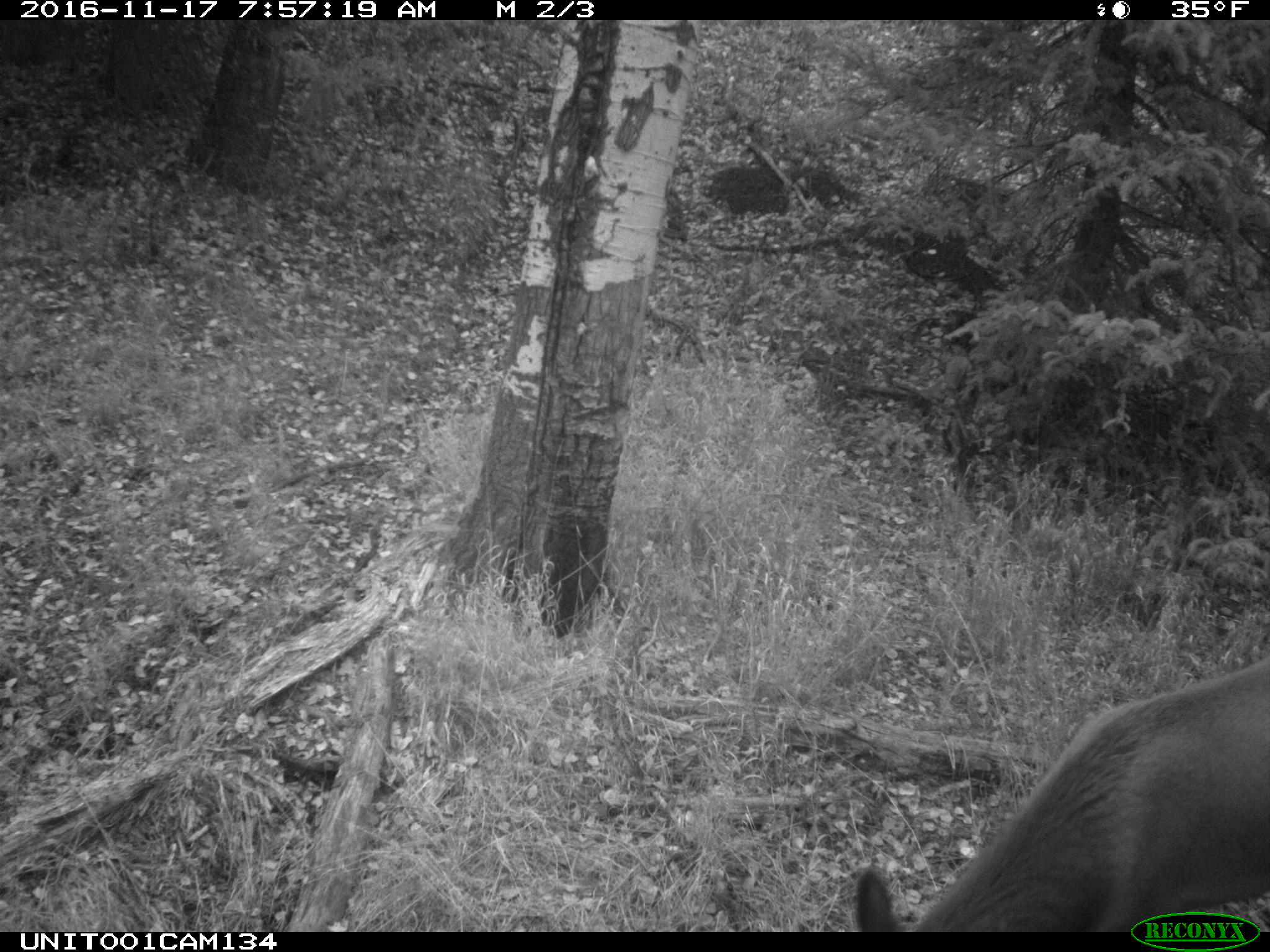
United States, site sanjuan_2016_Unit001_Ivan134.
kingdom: Animalia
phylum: Chordata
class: Mammalia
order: Artiodactyla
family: Cervidae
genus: Cervus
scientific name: Cervus elaphus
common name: red deer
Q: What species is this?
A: Cervus elaphus (red deer).